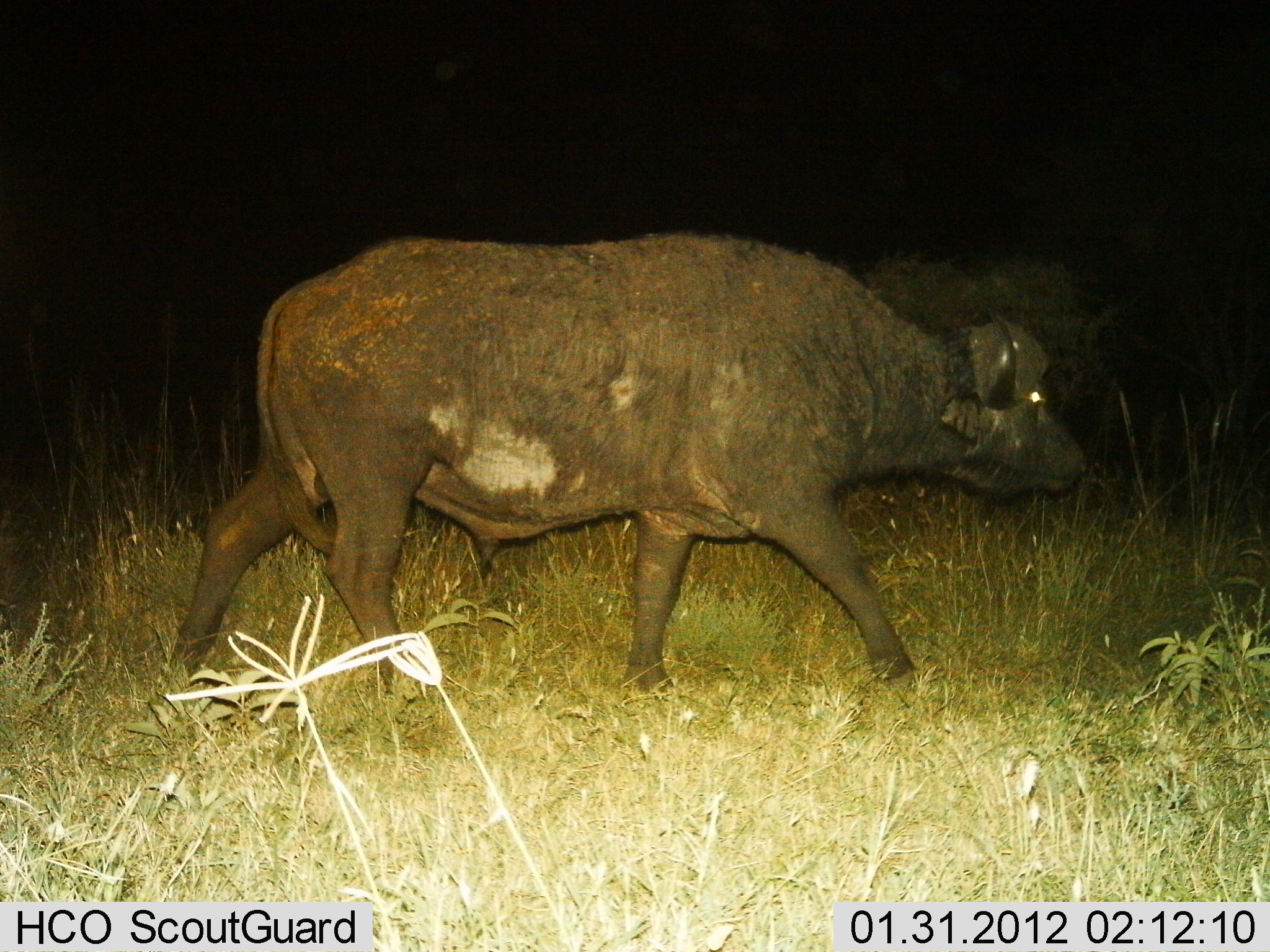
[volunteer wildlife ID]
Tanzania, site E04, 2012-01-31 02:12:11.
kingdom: Animalia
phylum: Chordata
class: Mammalia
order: Artiodactyla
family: Bovidae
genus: Syncerus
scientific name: Syncerus caffer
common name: cape buffalo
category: buffalo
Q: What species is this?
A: Buffalo (cape buffalo) (Syncerus caffer).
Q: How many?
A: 1.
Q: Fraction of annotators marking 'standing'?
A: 0%.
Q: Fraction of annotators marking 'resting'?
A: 0%.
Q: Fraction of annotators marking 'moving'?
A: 100%.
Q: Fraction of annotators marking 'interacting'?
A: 0%.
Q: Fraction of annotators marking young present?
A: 0%.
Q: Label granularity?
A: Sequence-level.